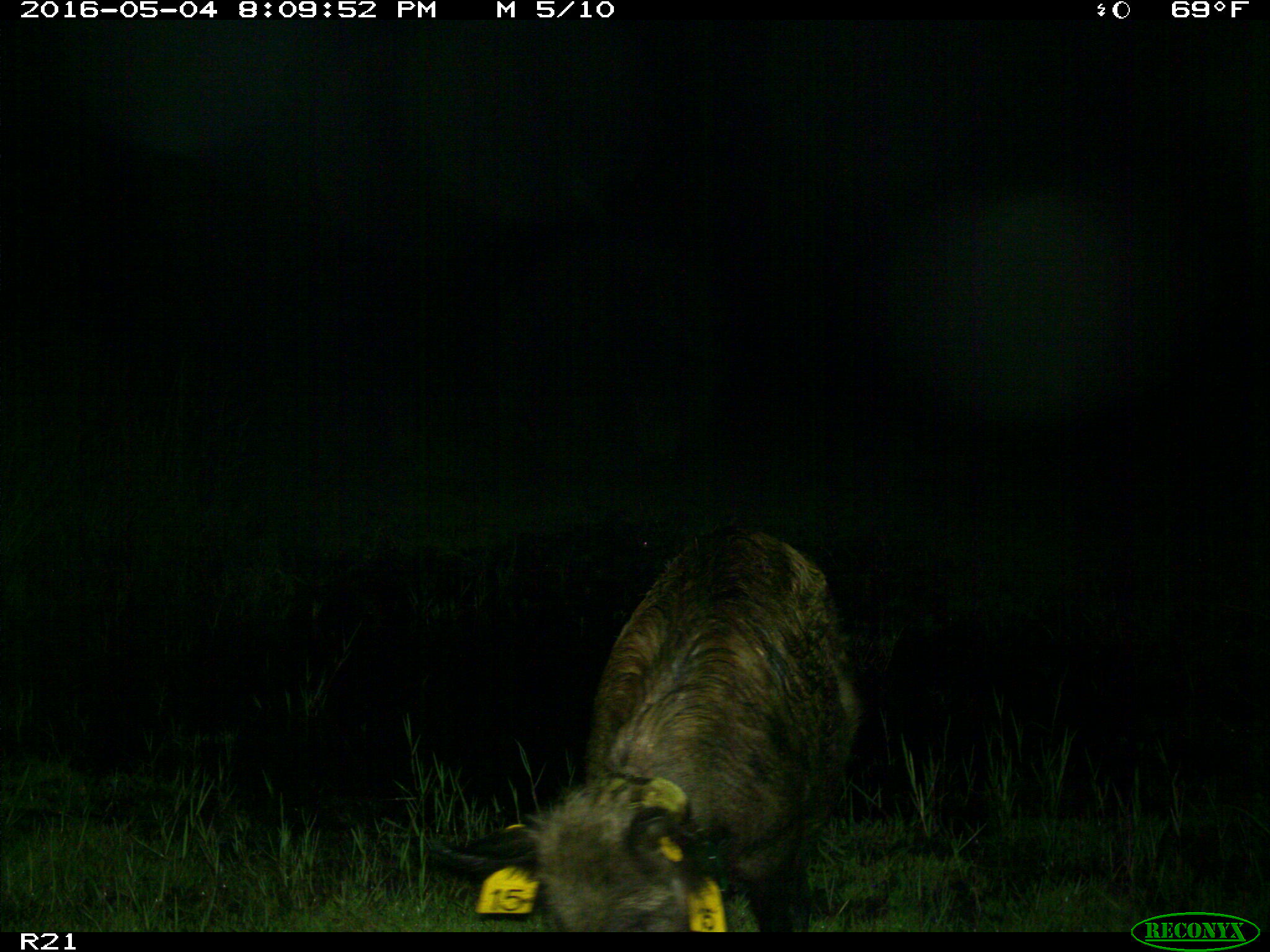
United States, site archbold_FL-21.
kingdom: Animalia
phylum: Chordata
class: Mammalia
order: Artiodactyla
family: Suidae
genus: Sus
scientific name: Sus scrofa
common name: wild boar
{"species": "Sus scrofa (wild boar)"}